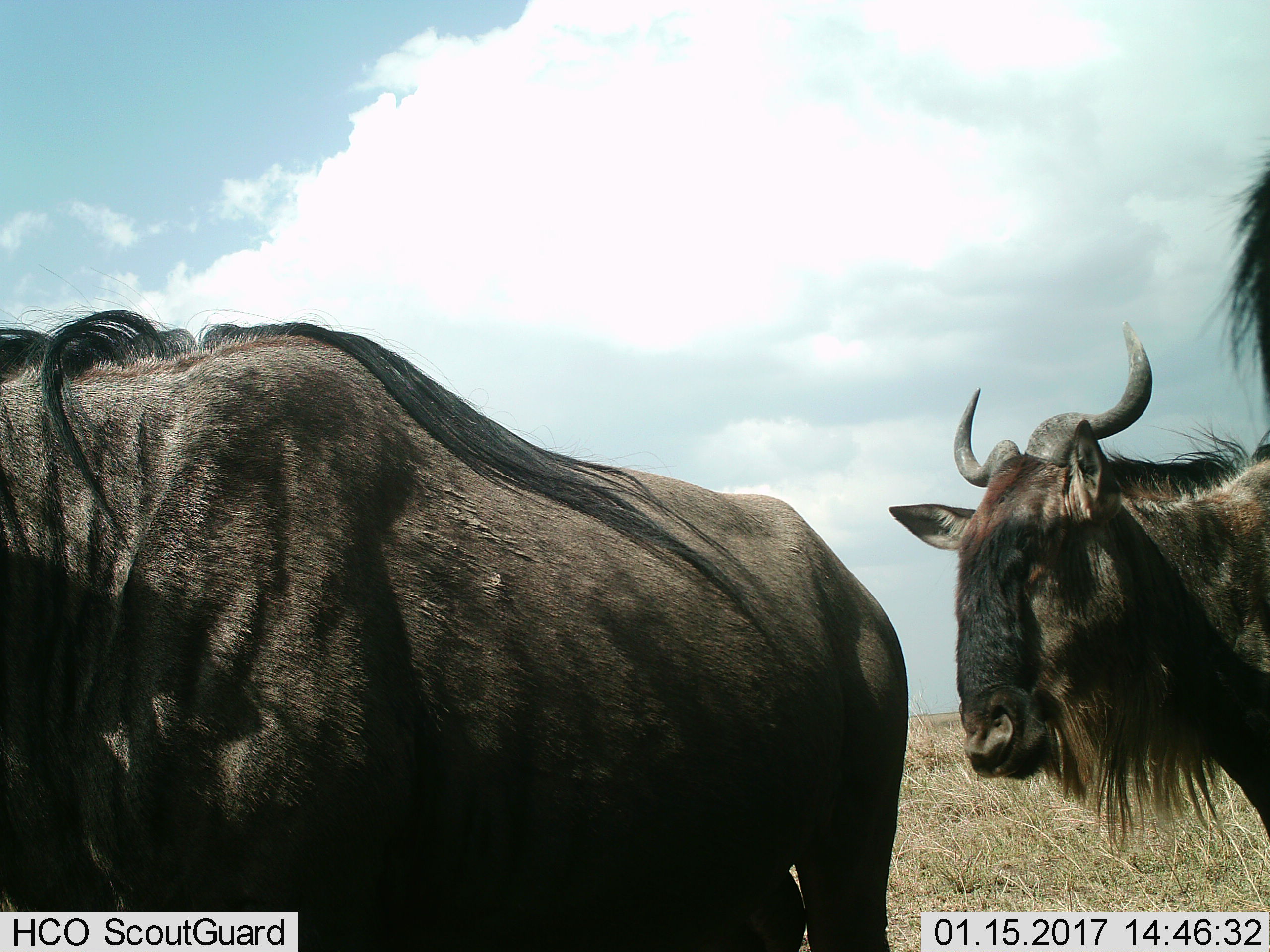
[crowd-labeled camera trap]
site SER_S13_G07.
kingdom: Animalia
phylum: Chordata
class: Mammalia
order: Artiodactyla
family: Bovidae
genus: Connochaetes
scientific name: Connochaetes taurinus taurinus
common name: blue wildebeest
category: wildebeestblue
Wildebeestblue (blue wildebeest) (Connochaetes taurinus taurinus), count 2. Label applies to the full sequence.